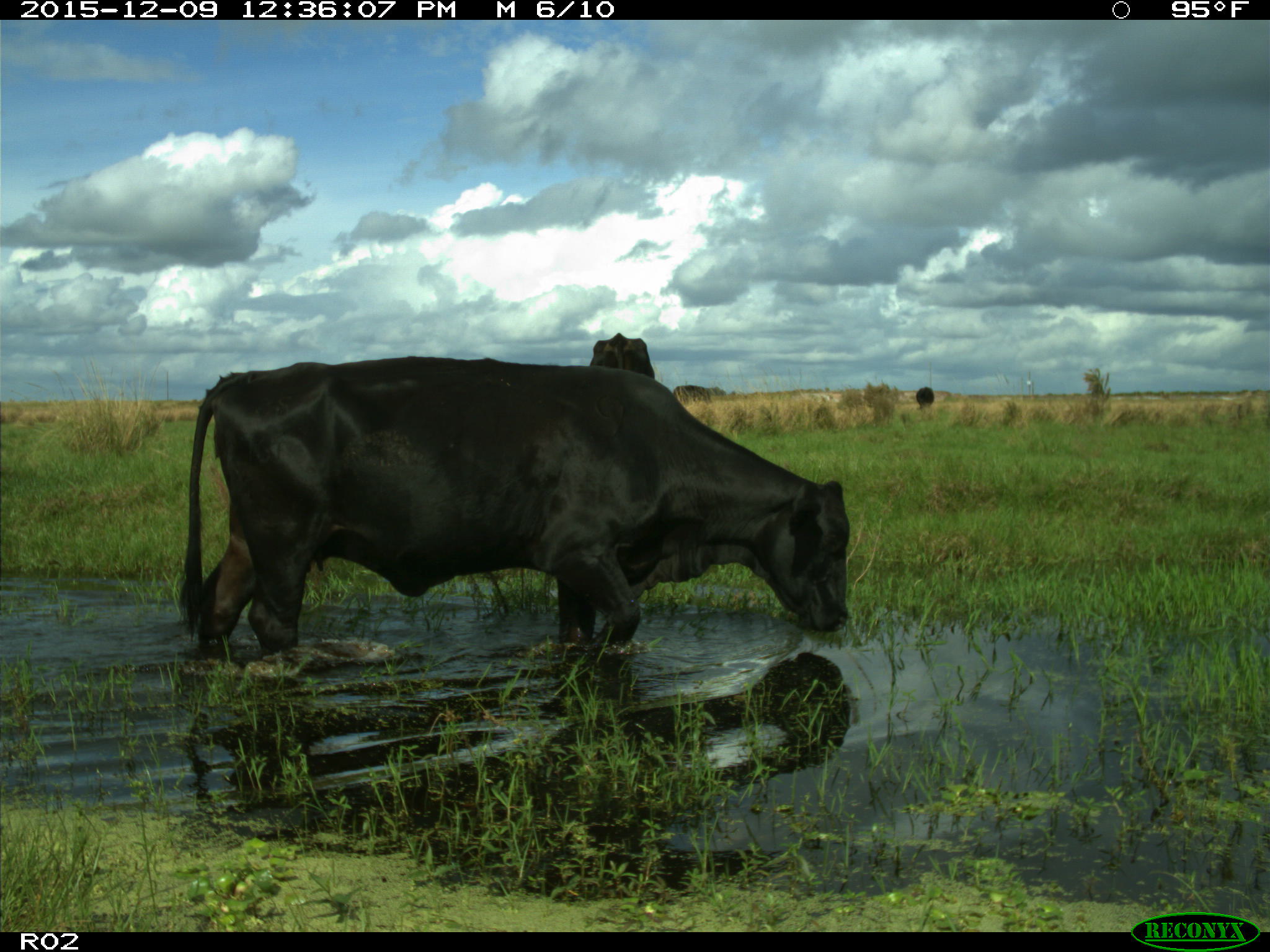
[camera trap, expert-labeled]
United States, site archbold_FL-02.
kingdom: Animalia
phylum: Chordata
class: Mammalia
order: Artiodactyla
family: Bovidae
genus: Bos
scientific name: Bos taurus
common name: domestic cow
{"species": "Bos taurus (domestic cow)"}